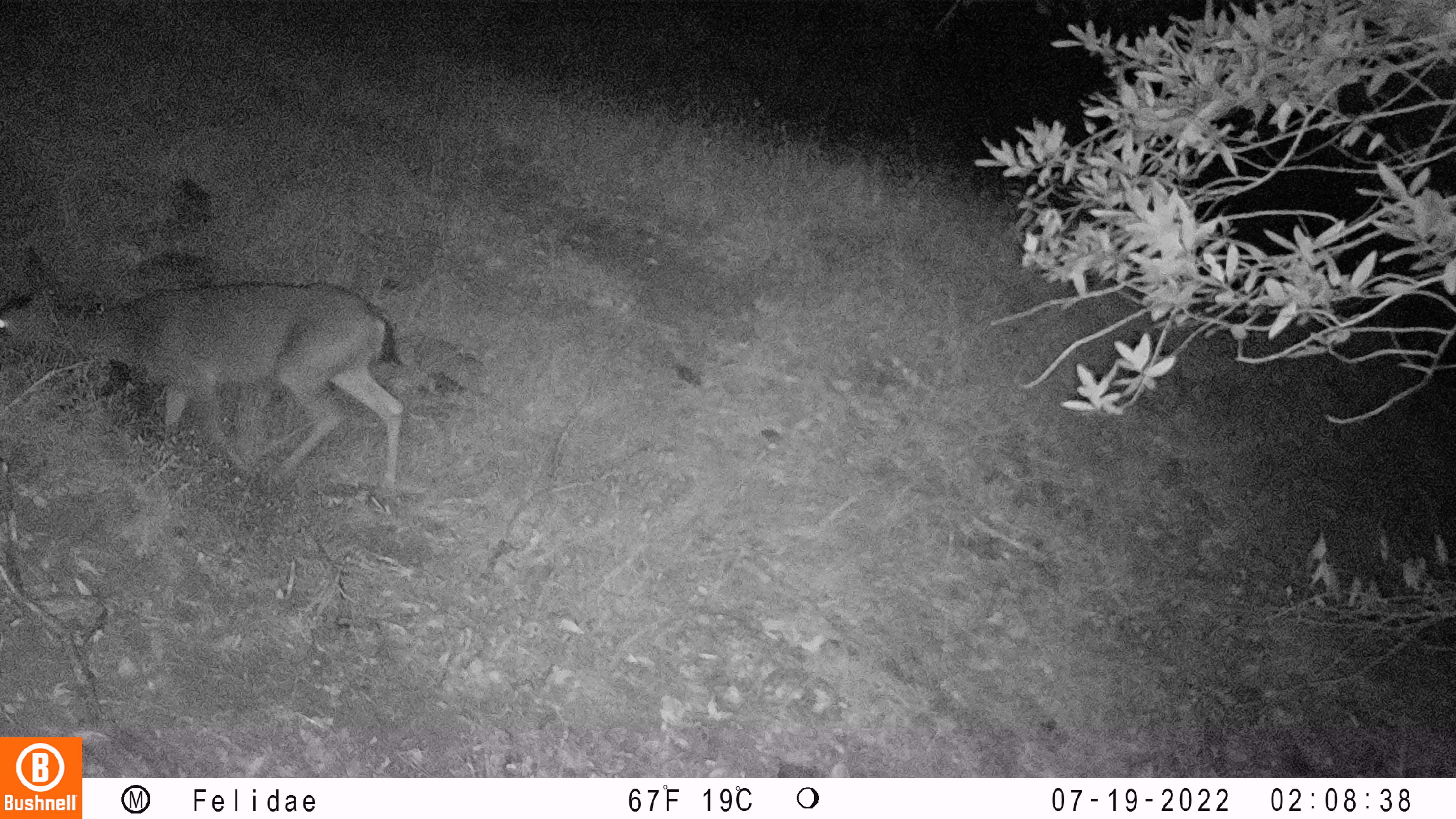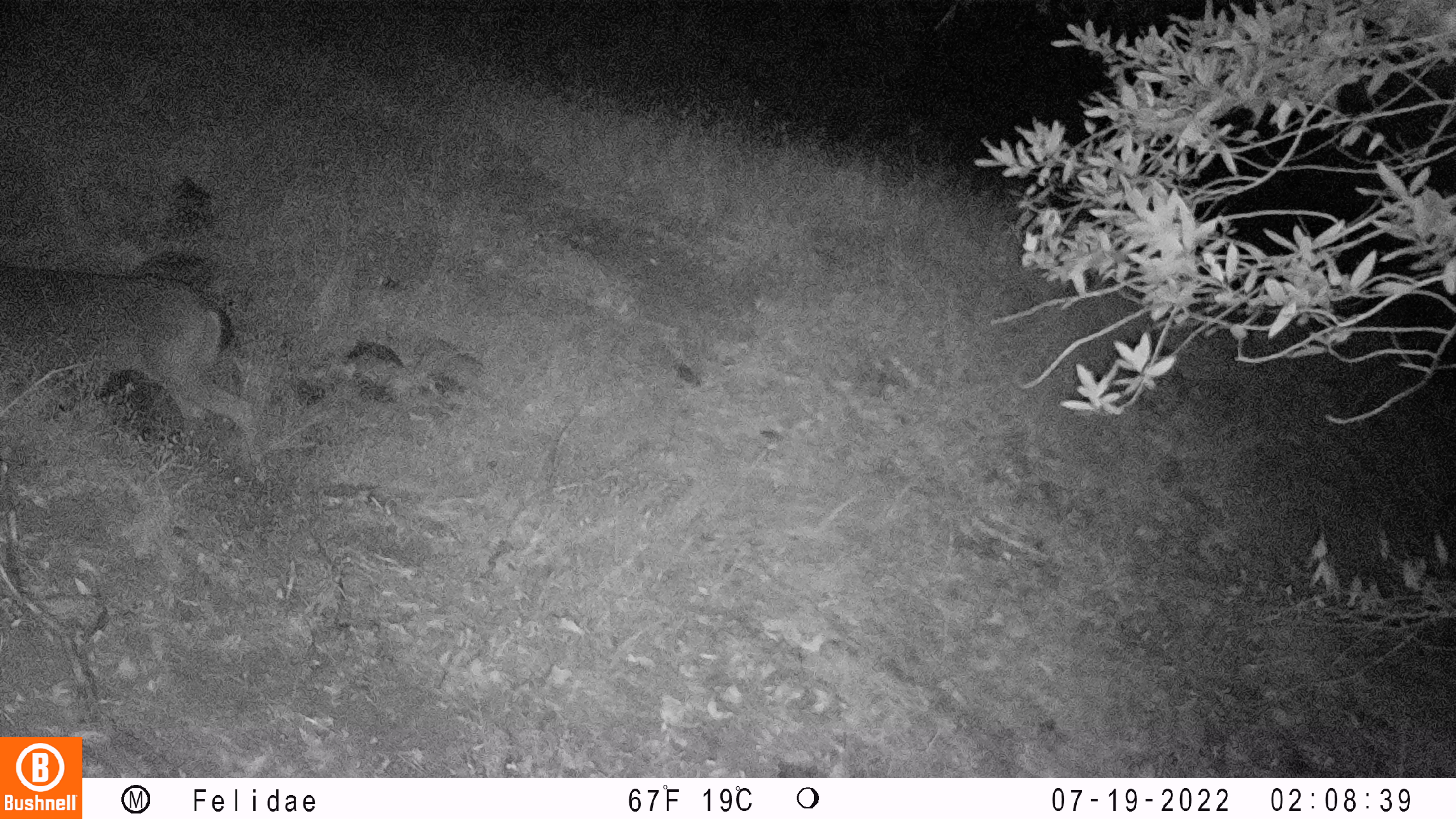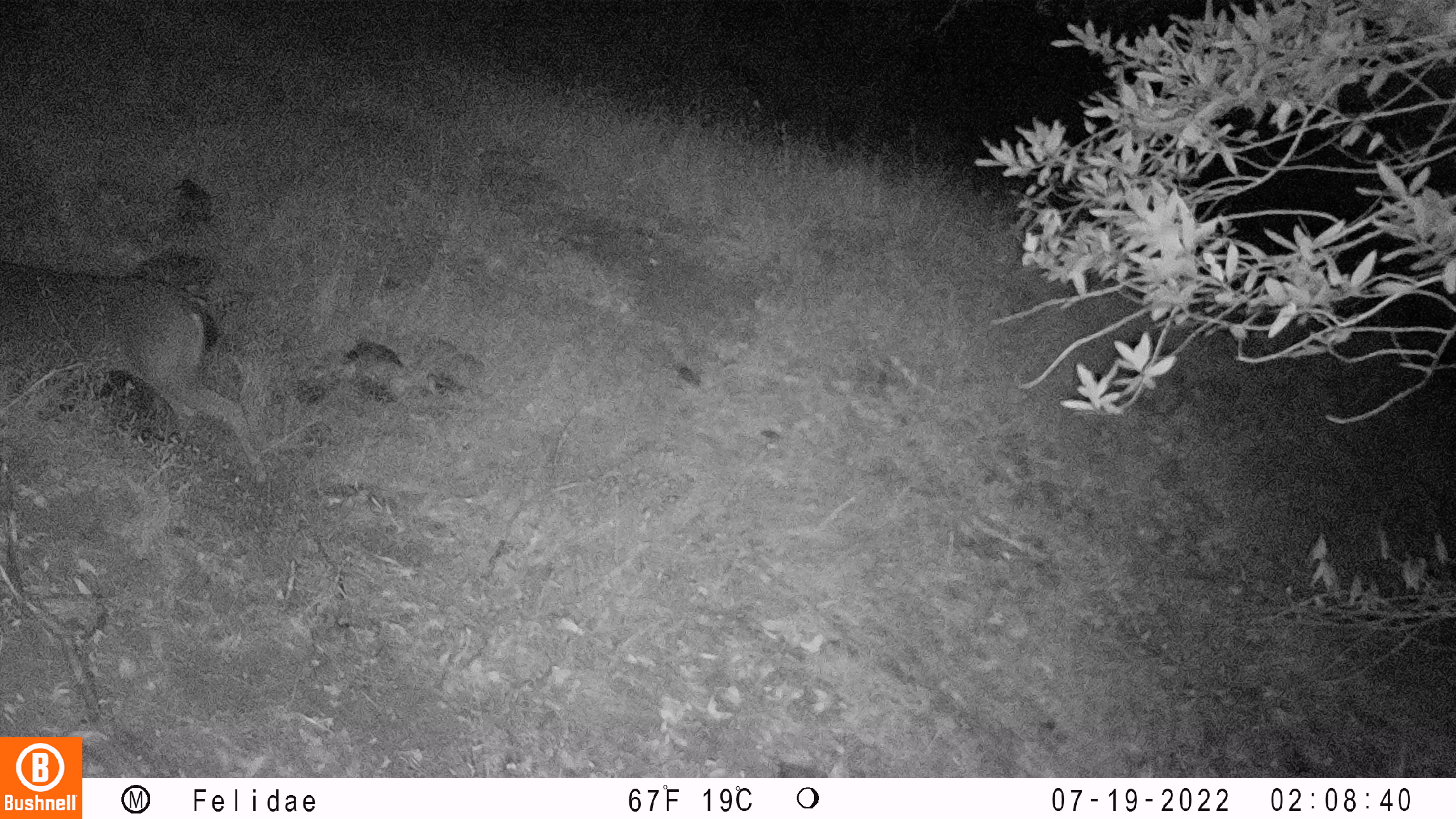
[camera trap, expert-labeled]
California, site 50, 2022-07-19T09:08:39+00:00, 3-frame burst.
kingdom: Animalia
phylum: Chordata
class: Mammalia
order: Artiodactyla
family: Cervidae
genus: Odocoileus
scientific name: Odocoileus hemionus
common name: mule deer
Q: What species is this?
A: Mule deer (Odocoileus hemionus).